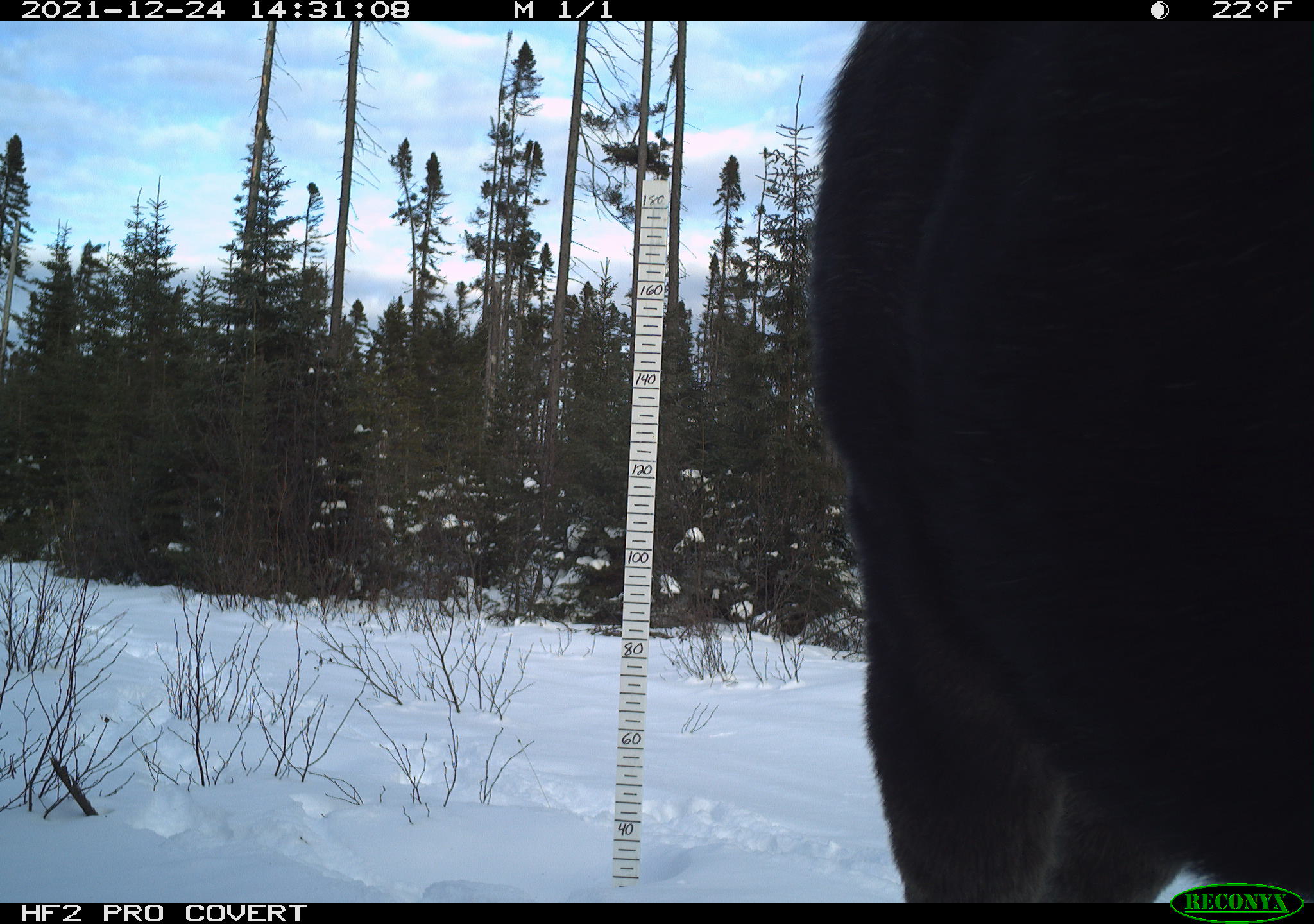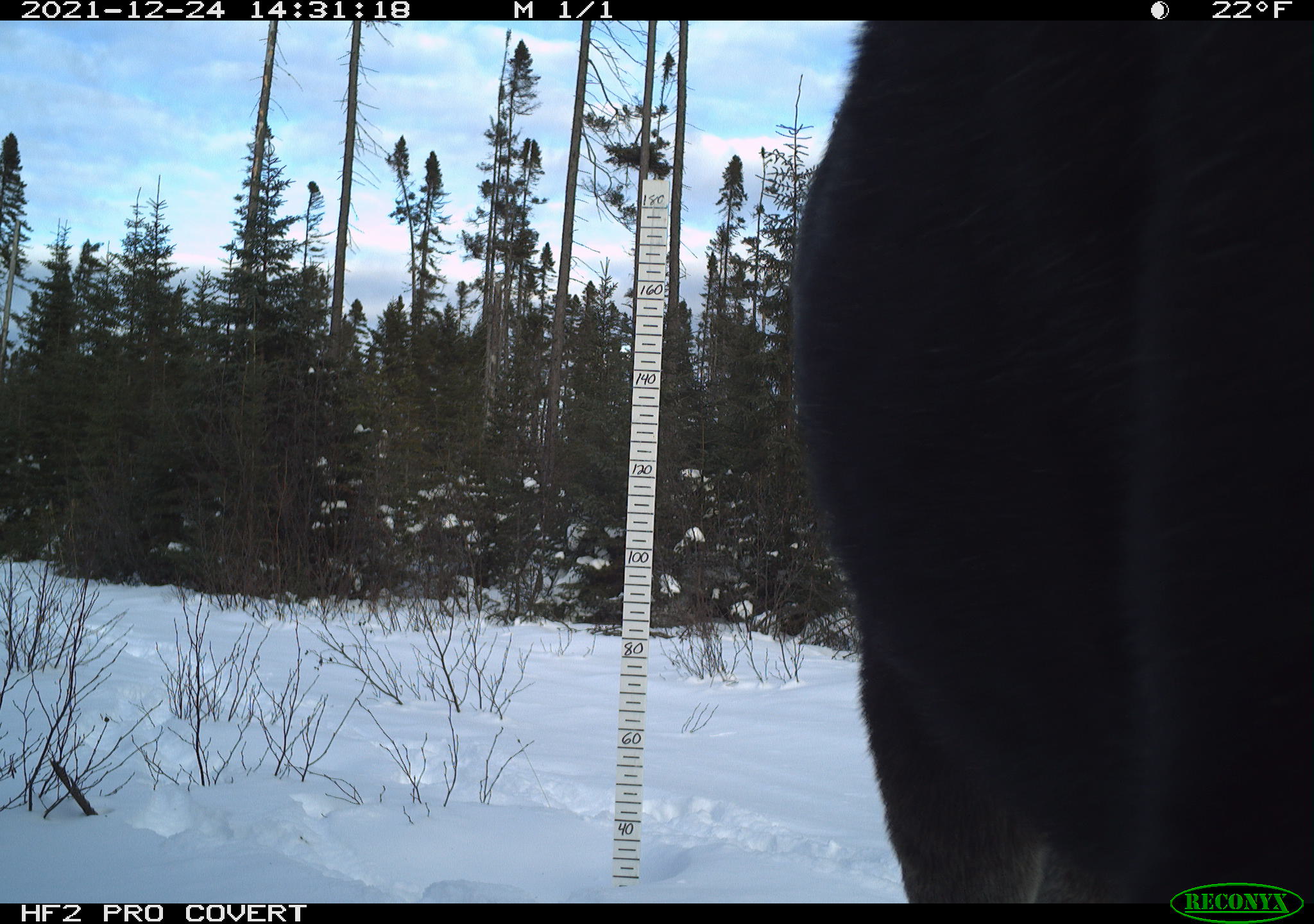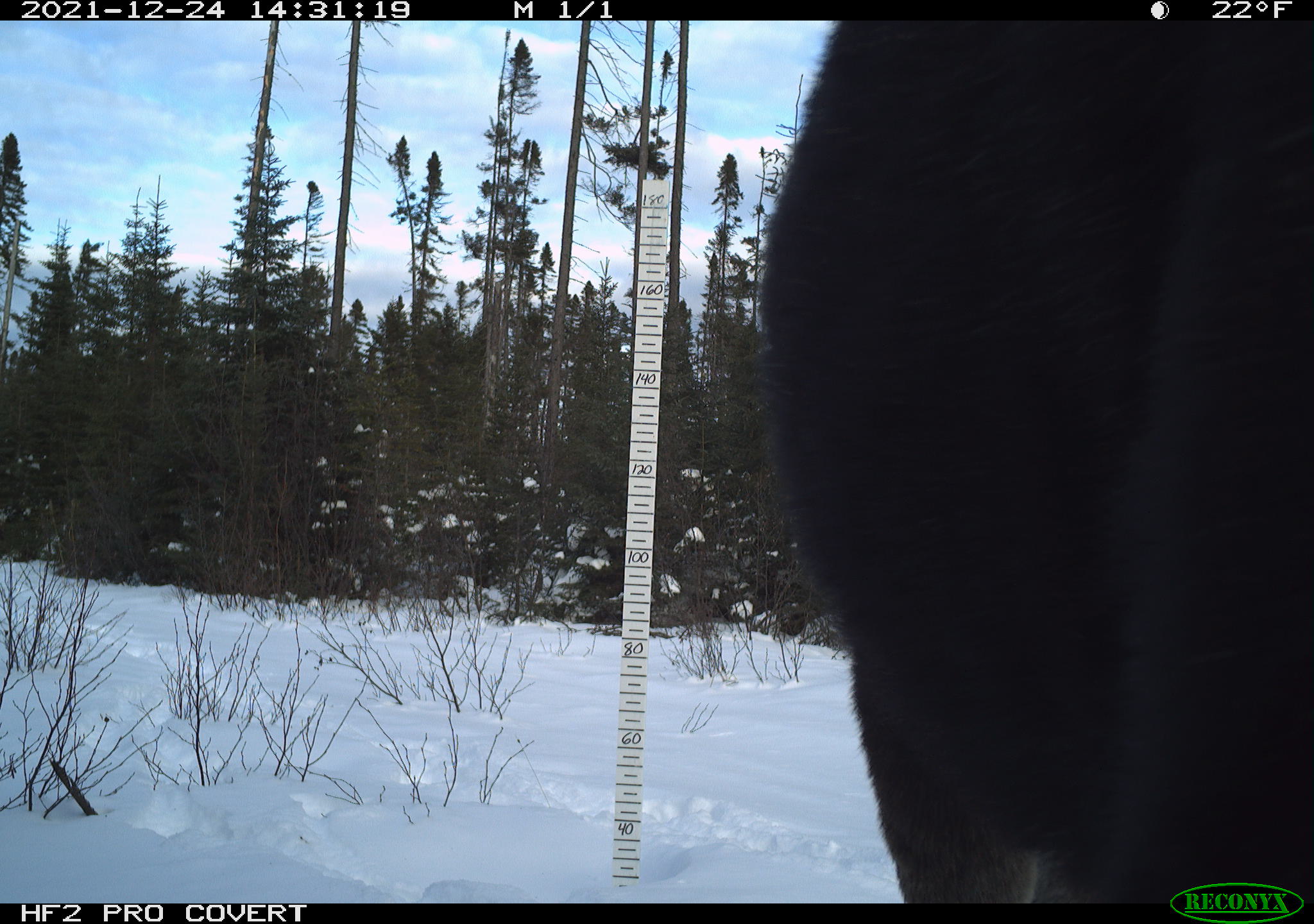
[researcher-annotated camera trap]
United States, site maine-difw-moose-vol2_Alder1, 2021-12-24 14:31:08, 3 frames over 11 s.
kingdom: Animalia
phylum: Chordata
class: Mammalia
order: Artiodactyla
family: Cervidae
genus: Alces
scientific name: Alces alces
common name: moose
Moose (Alces alces).